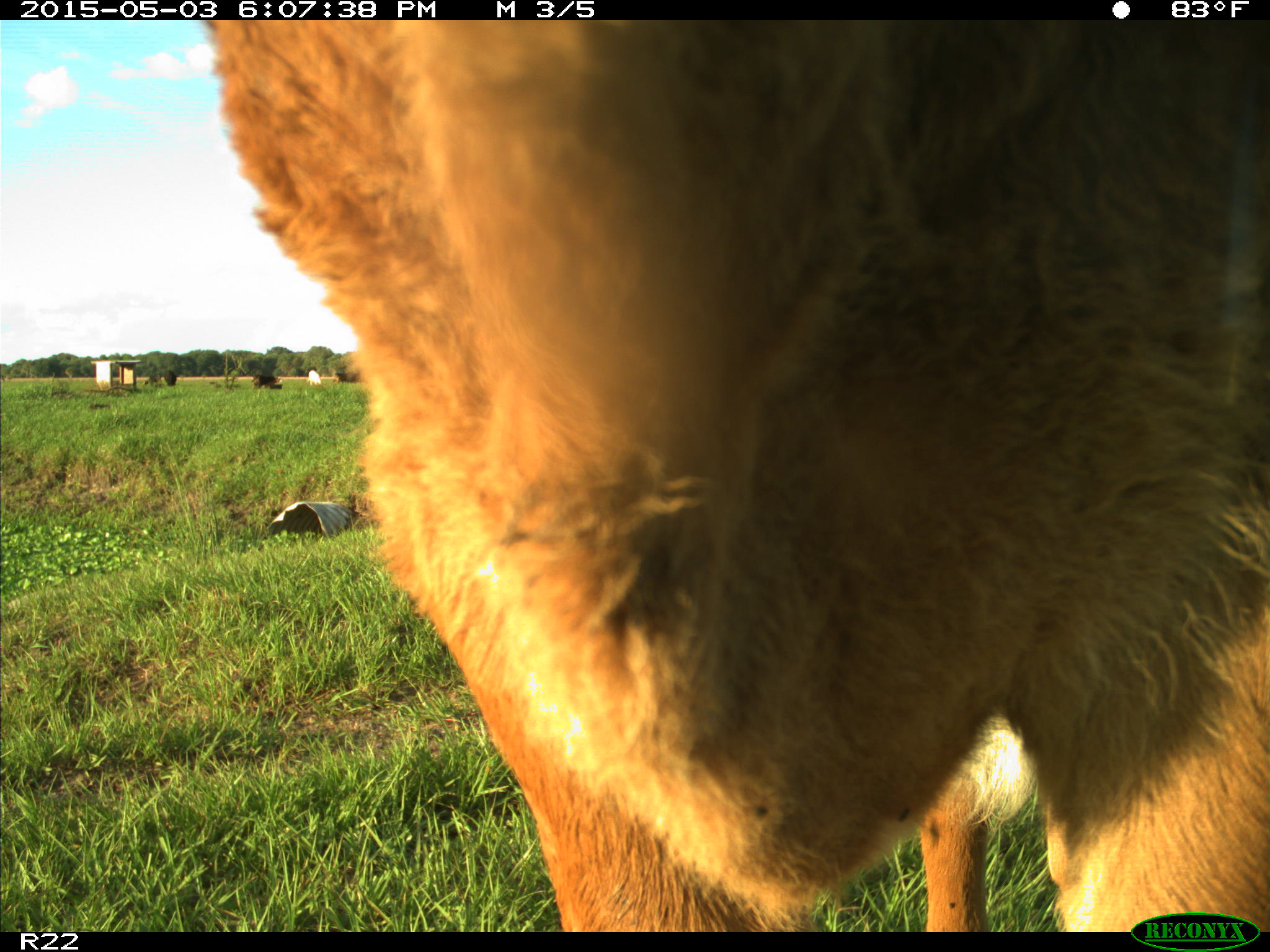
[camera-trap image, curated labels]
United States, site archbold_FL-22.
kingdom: Animalia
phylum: Chordata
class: Mammalia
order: Artiodactyla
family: Bovidae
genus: Bos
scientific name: Bos taurus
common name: domestic cow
Bos taurus (domestic cow).